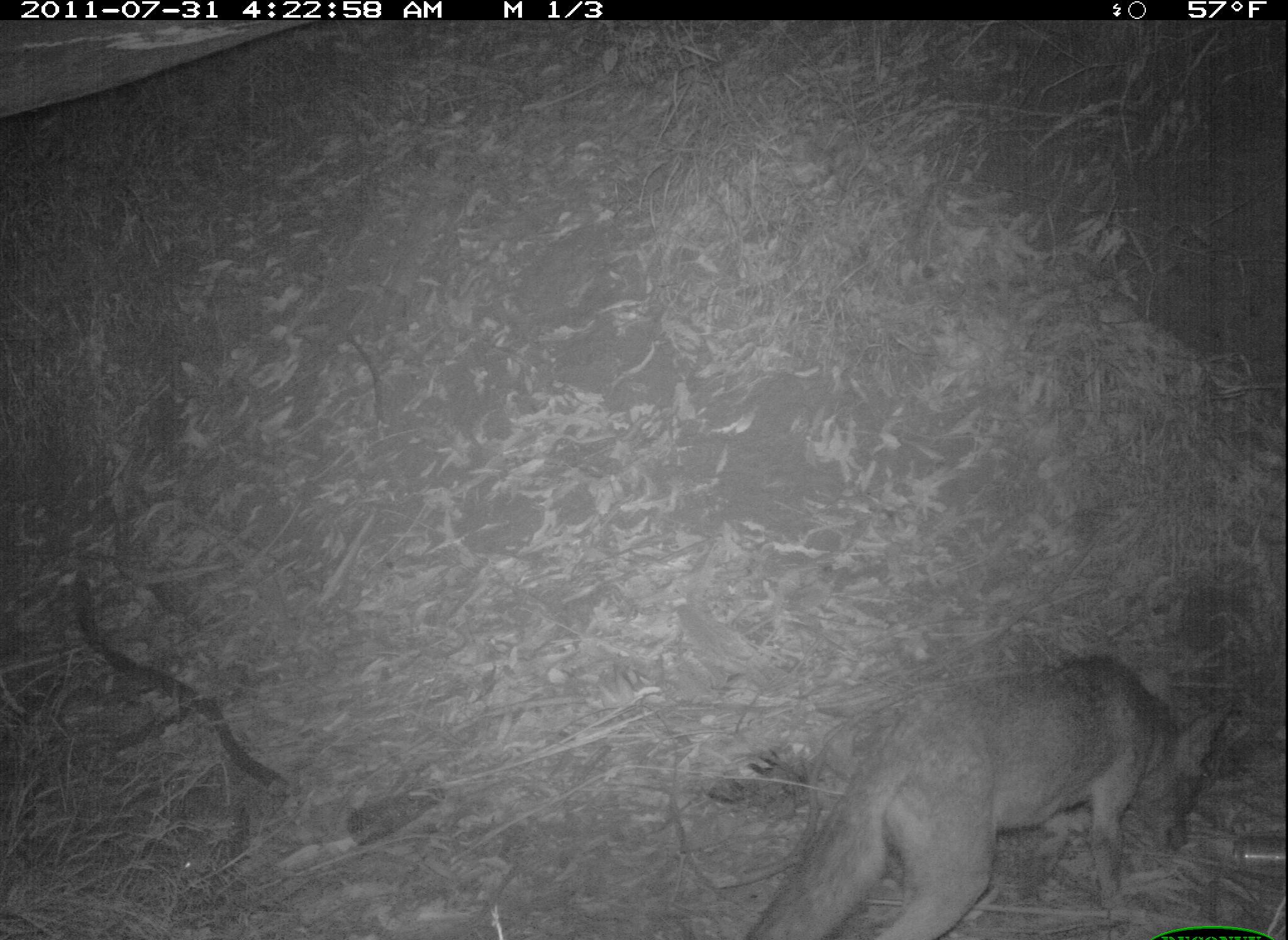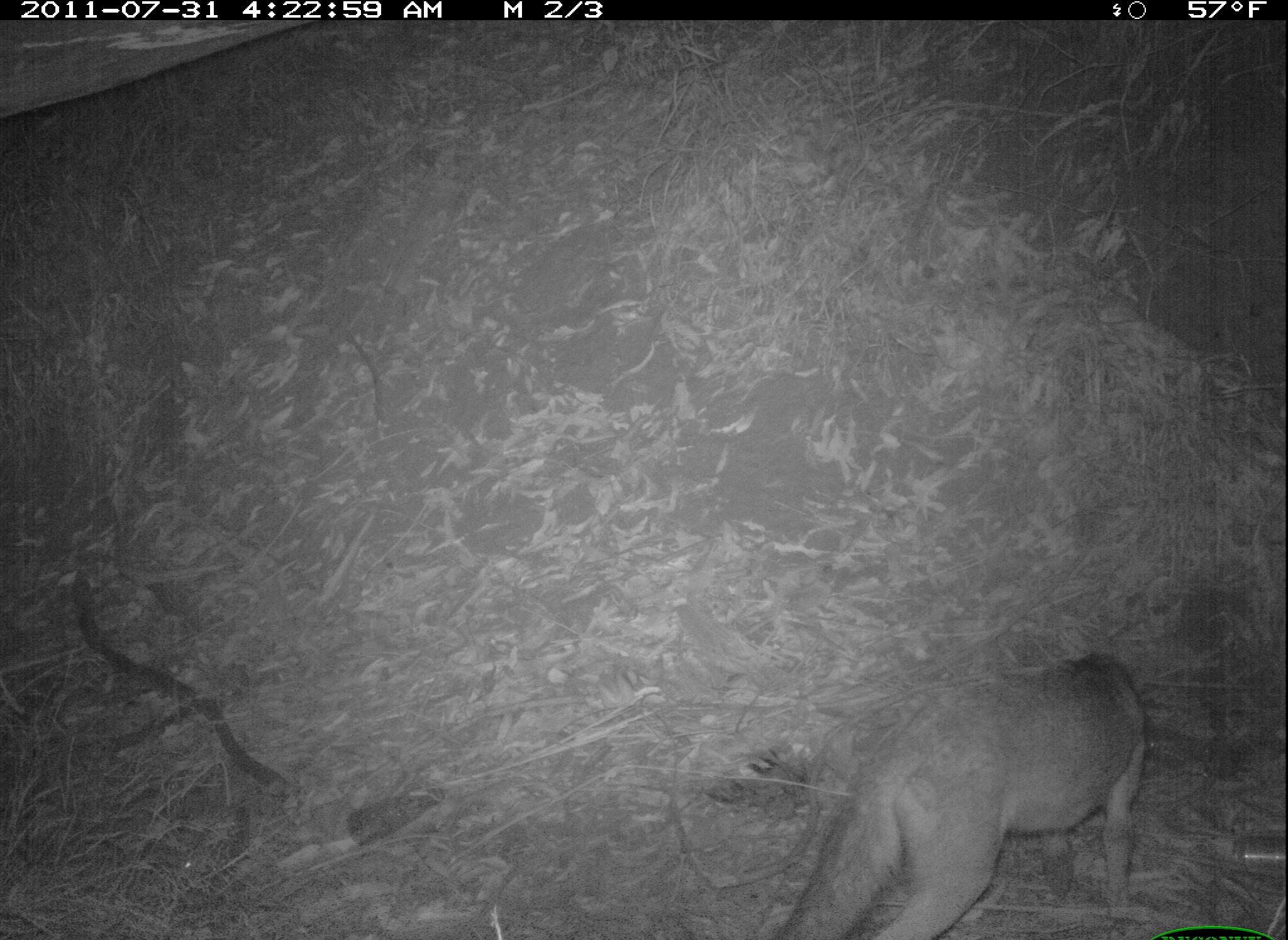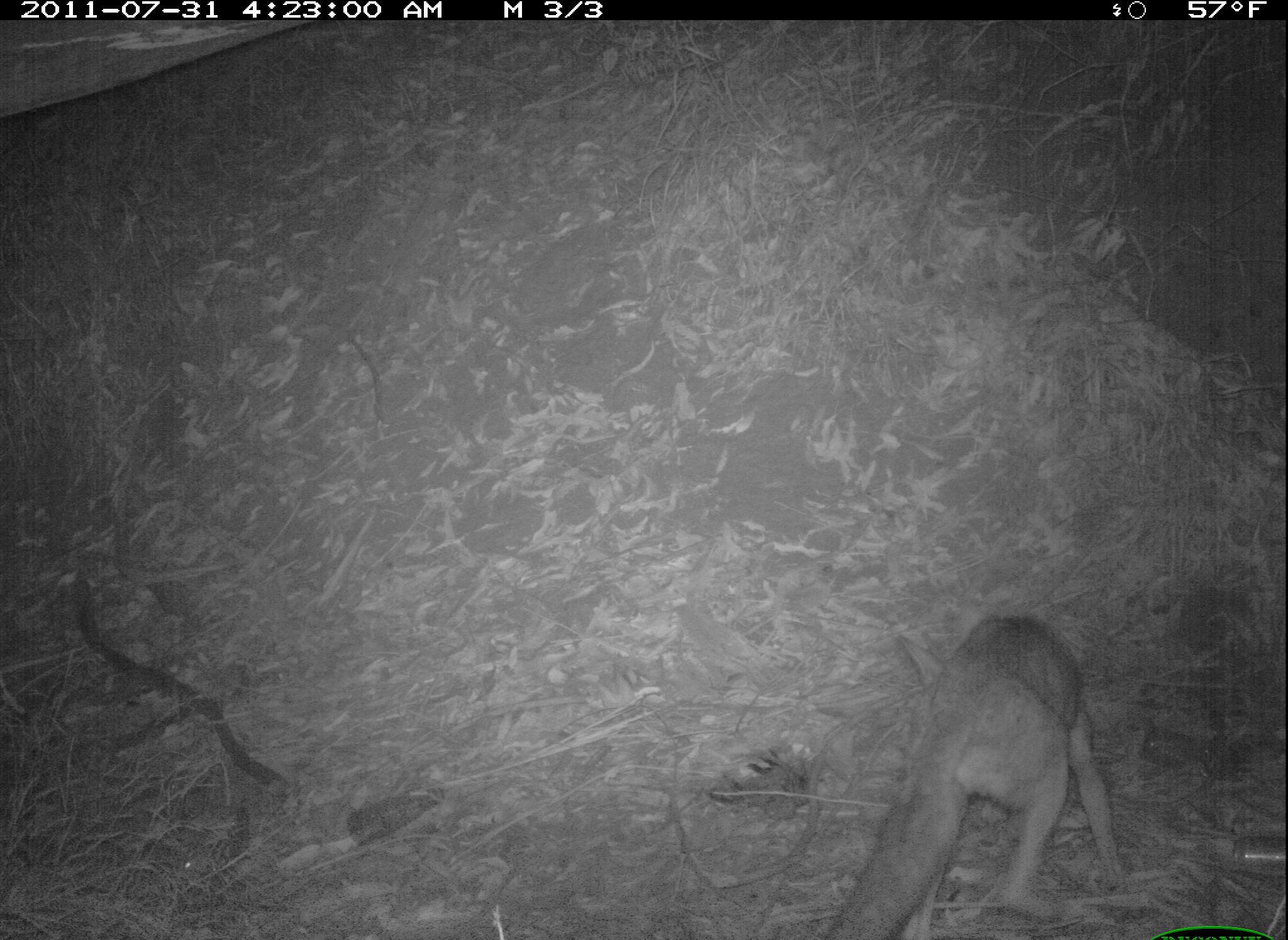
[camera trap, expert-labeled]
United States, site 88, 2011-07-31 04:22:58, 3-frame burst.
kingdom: Animalia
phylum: Chordata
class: Mammalia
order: Carnivora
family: Canidae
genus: Canis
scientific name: Canis latrans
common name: coyote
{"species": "coyote (Canis latrans)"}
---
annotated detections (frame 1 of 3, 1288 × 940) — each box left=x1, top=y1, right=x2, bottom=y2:
coyote: left=807, top=628, right=1236, bottom=940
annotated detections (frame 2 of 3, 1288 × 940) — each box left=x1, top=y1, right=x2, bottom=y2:
coyote: left=765, top=626, right=1151, bottom=940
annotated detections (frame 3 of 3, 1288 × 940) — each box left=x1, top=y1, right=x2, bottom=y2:
coyote: left=820, top=608, right=1128, bottom=940